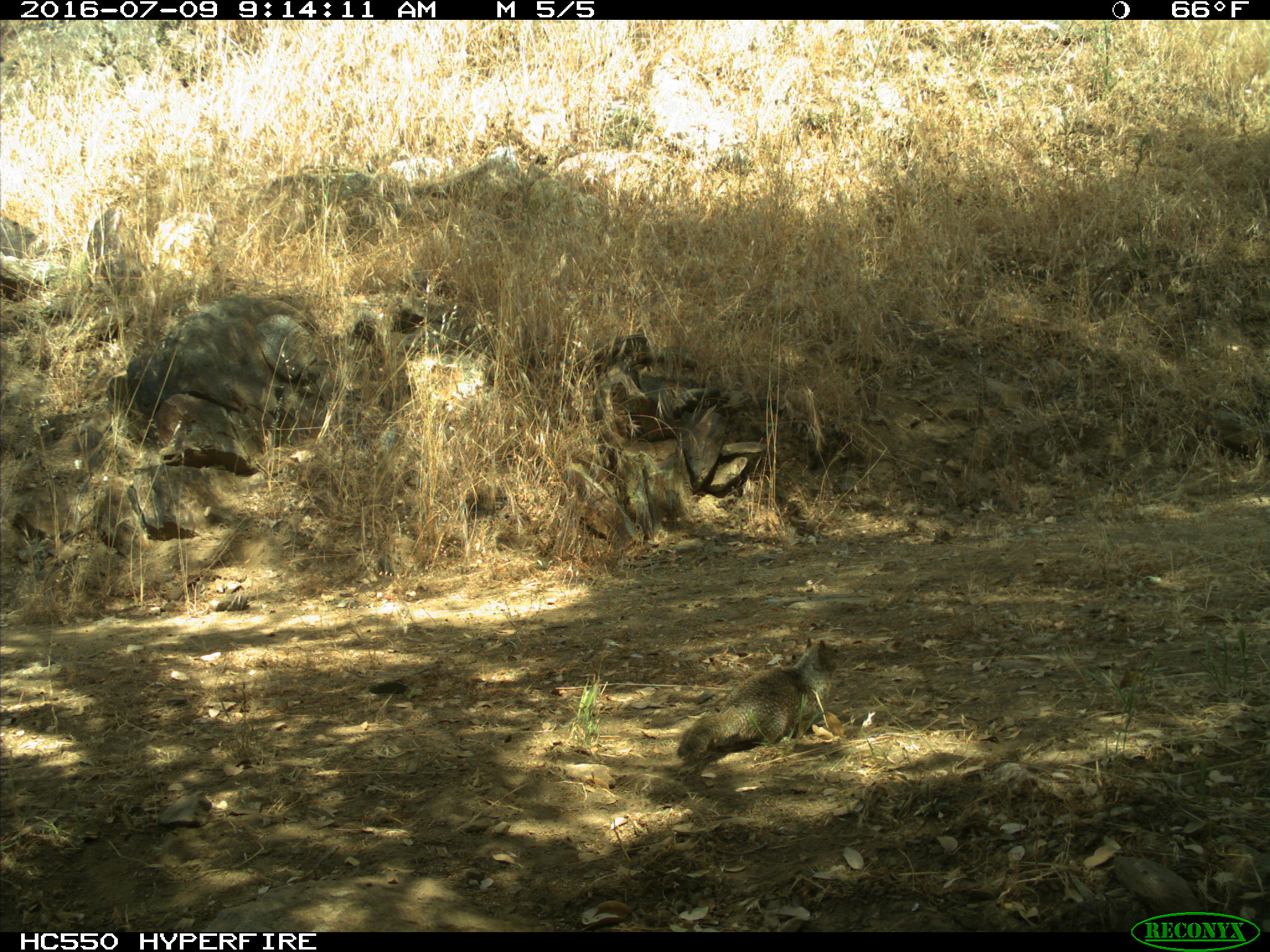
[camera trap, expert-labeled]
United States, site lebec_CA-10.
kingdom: Animalia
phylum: Chordata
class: Mammalia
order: Rodentia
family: Sciuridae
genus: Otospermophilus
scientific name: Otospermophilus beecheyi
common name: california ground squirrel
Otospermophilus beecheyi (california ground squirrel).